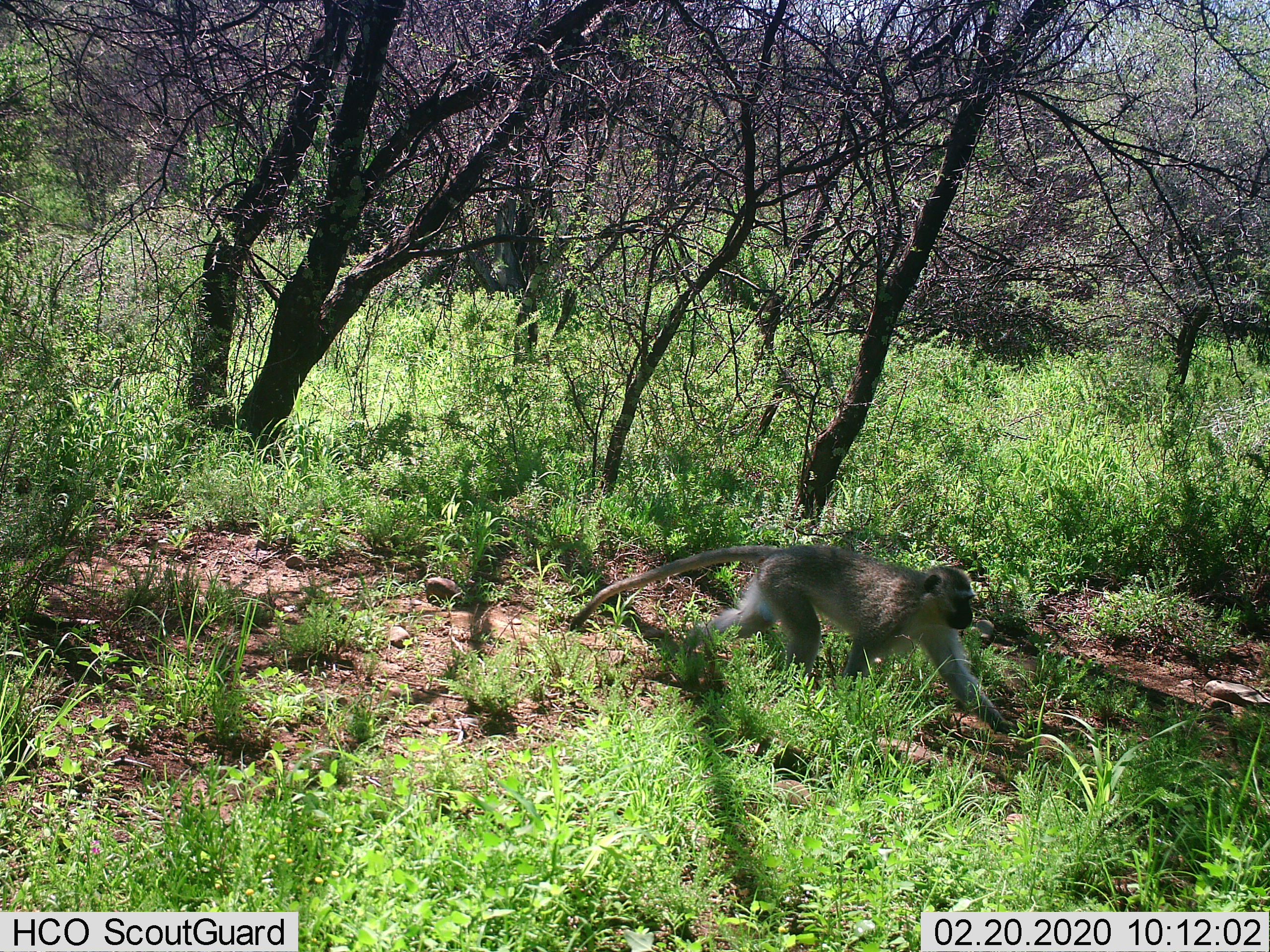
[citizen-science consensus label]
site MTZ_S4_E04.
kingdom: Animalia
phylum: Chordata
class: Mammalia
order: Primates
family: Cercopithecidae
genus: Chlorocebus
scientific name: Chlorocebus pygerythrus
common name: vervet monkey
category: monkeyvervet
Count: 1.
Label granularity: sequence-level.